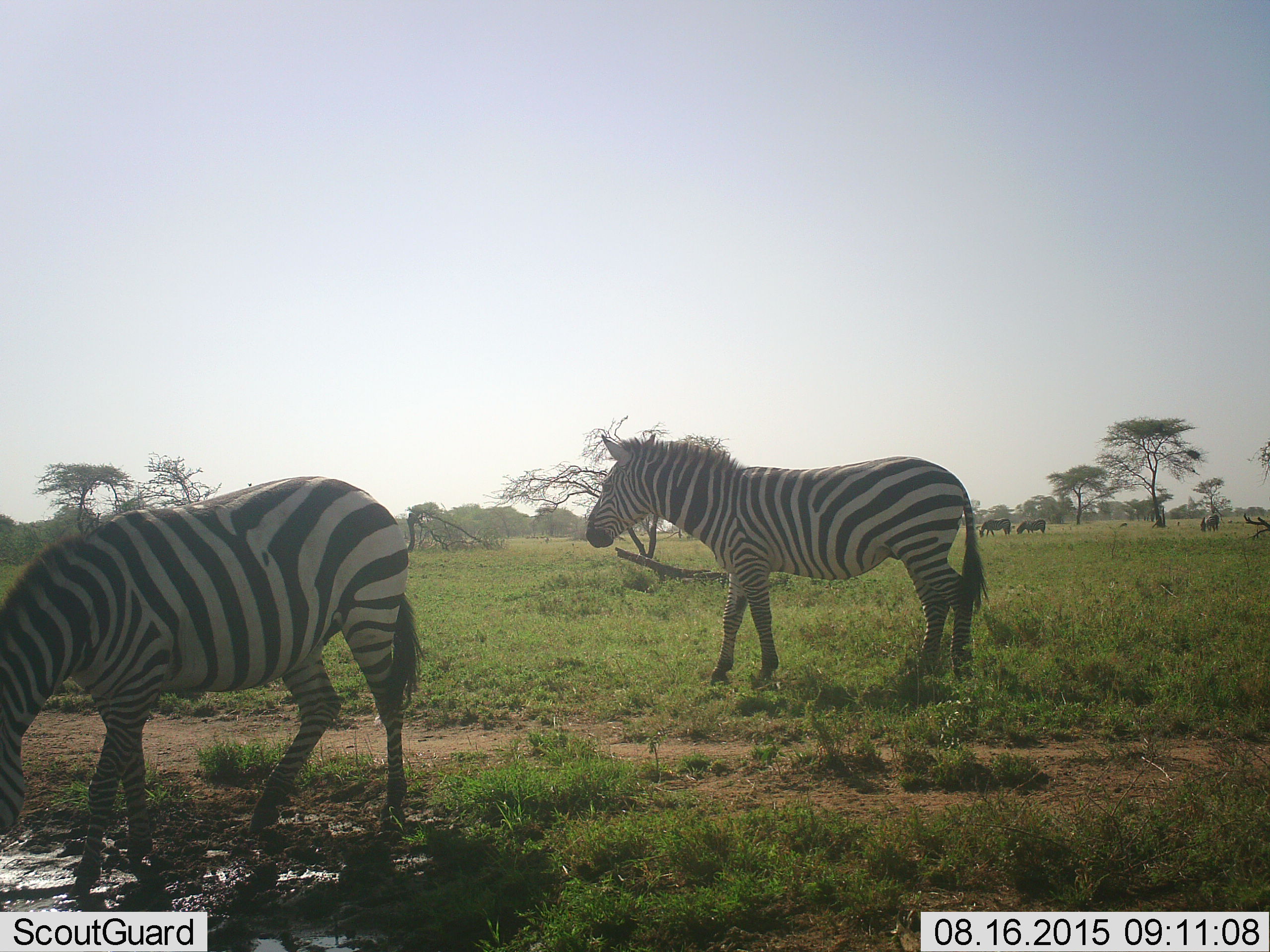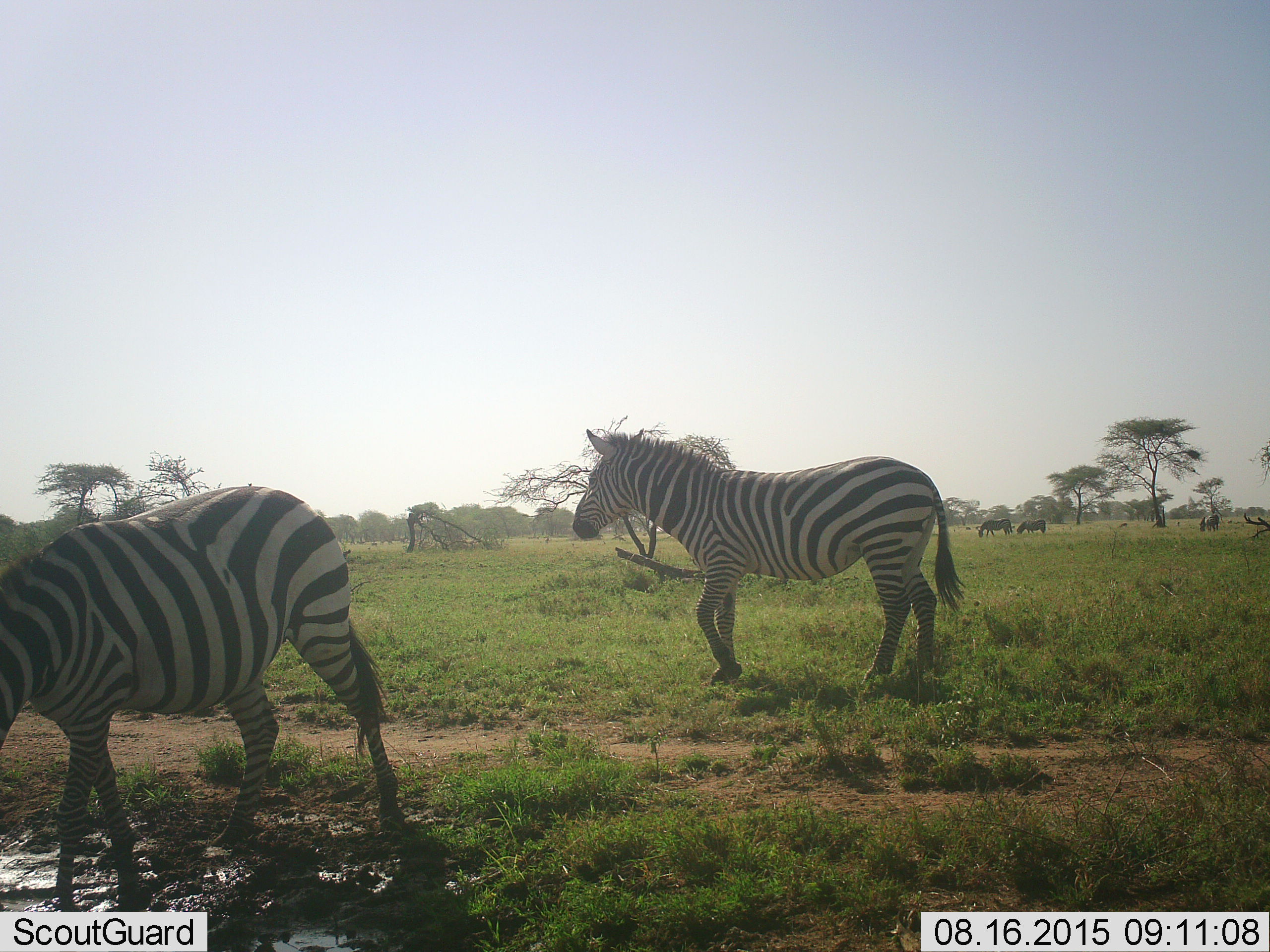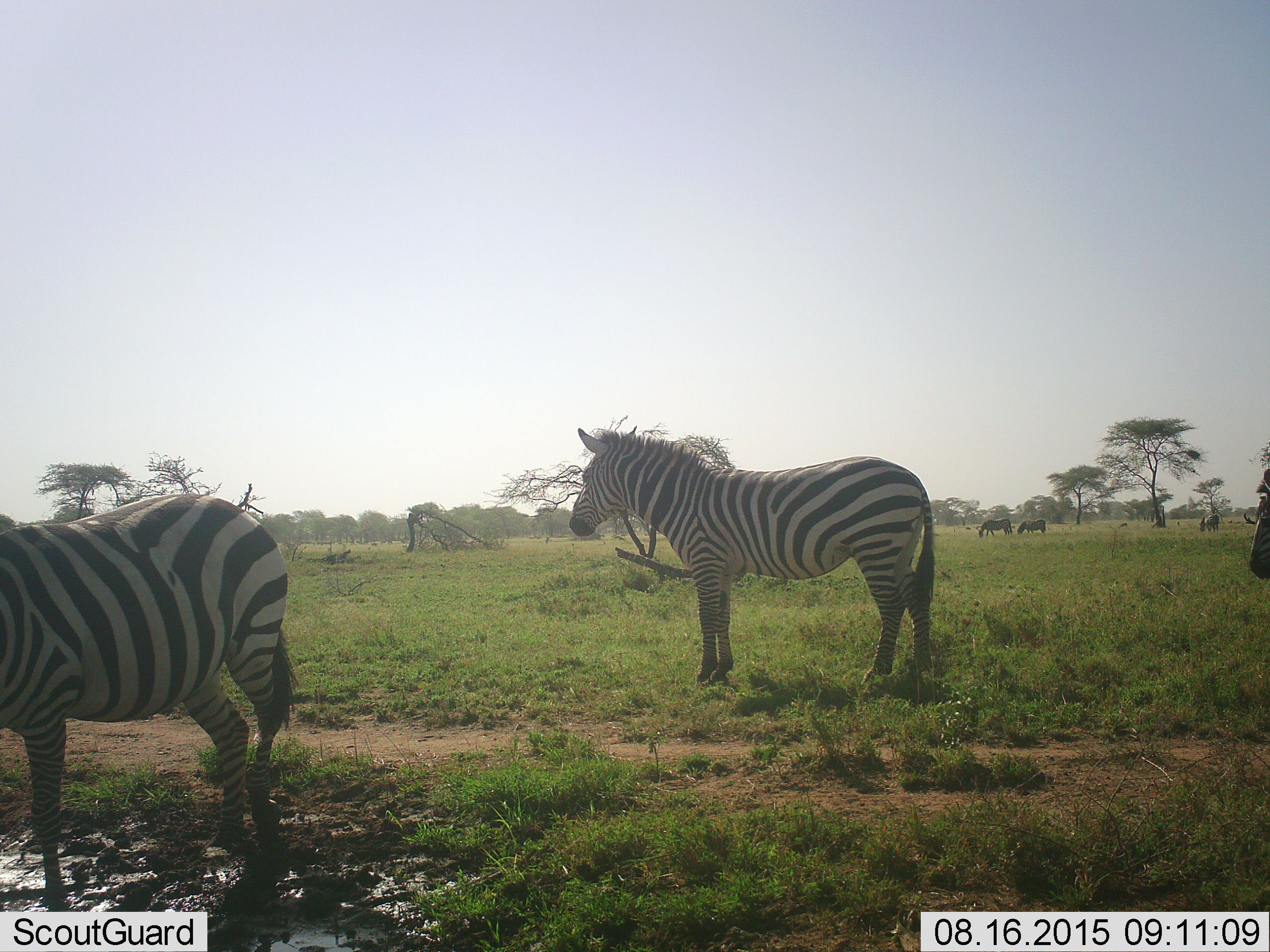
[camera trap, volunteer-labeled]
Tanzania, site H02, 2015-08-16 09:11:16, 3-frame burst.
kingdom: Animalia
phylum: Chordata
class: Mammalia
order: Perissodactyla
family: Equidae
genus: Equus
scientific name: Equus quagga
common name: plains zebra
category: zebra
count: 3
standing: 70%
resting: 10%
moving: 50%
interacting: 0%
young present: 10%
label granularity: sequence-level